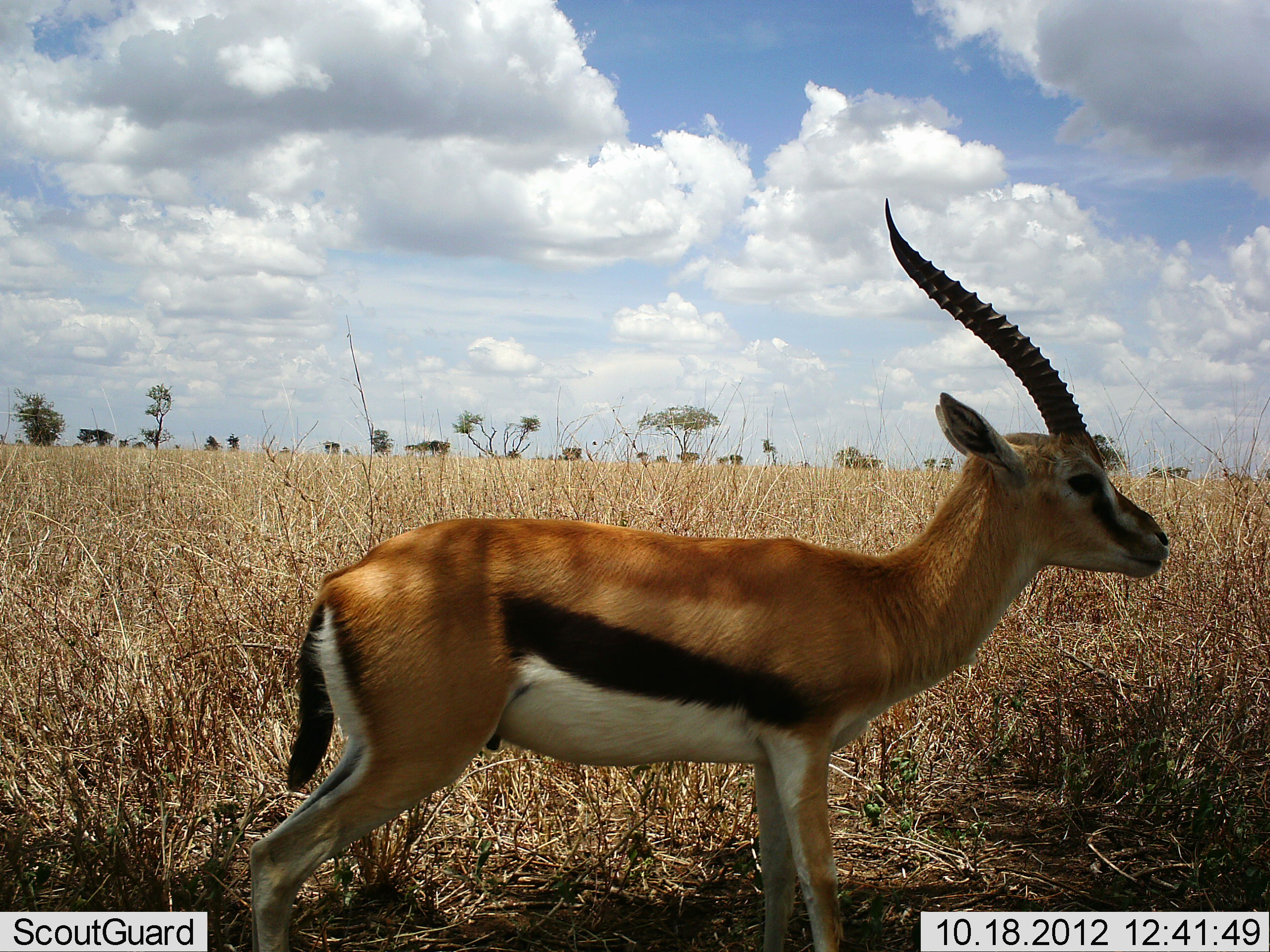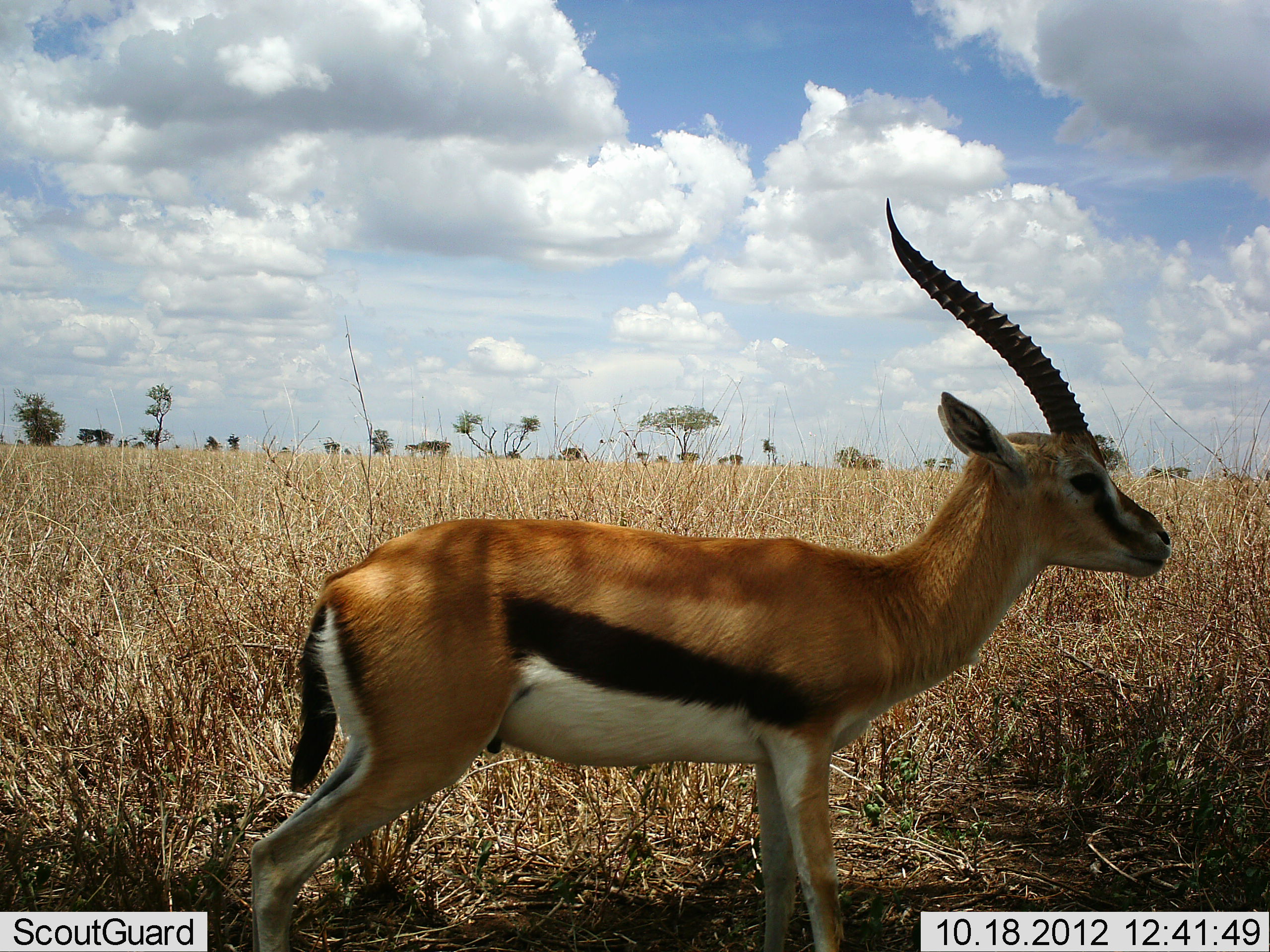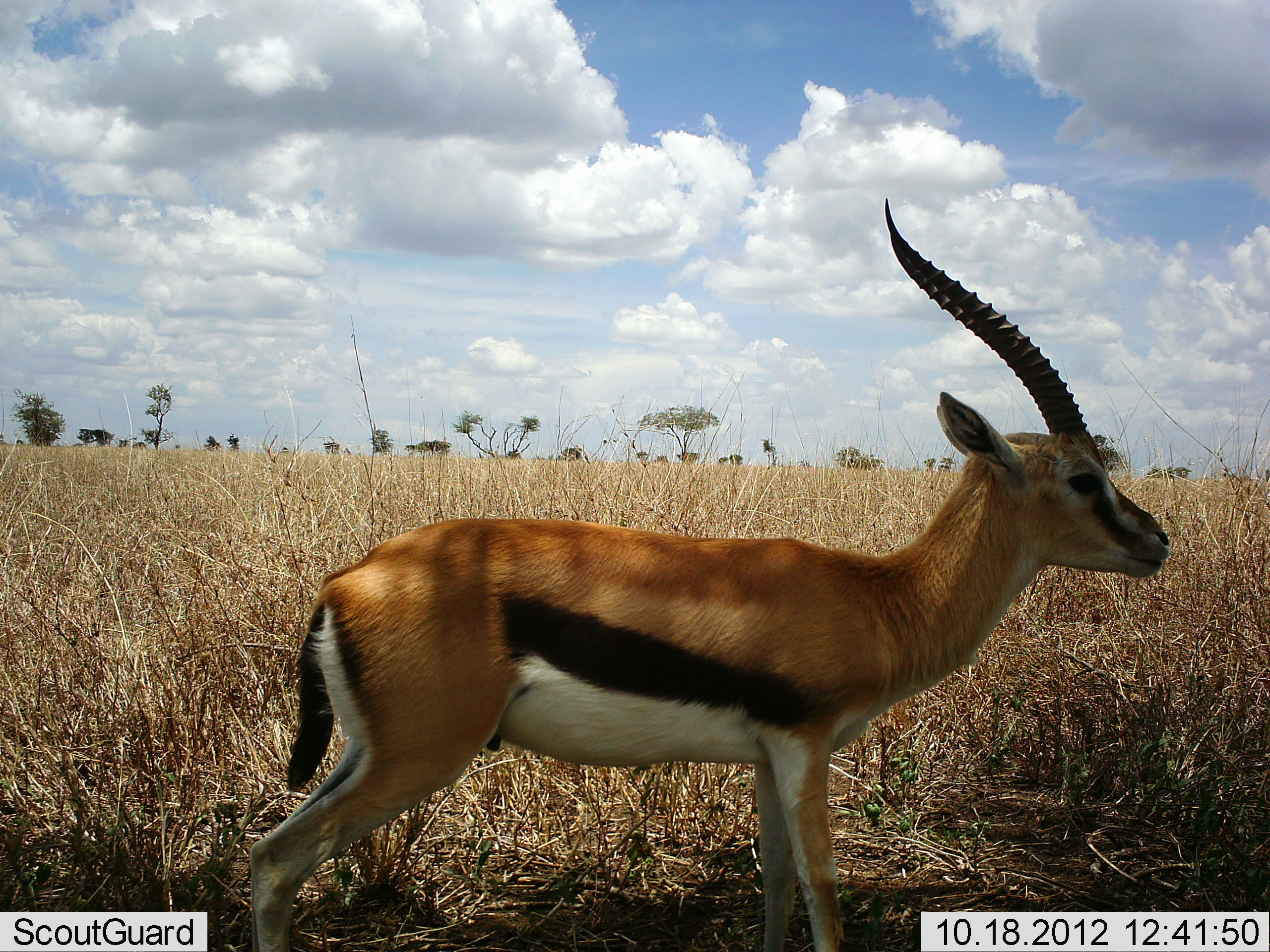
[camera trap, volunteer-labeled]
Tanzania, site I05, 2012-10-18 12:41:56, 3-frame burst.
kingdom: Animalia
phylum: Chordata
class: Mammalia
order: Artiodactyla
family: Bovidae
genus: Eudorcas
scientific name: Eudorcas thomsonii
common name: thomson's gazelle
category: gazellethomsons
Gazellethomsons (thomson's gazelle) (Eudorcas thomsonii), count 1. Behavior (volunteer vote fractions): standing 100%, resting 10%, moving 0%, interacting 0%. Young present (vote fraction): 0%. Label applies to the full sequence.